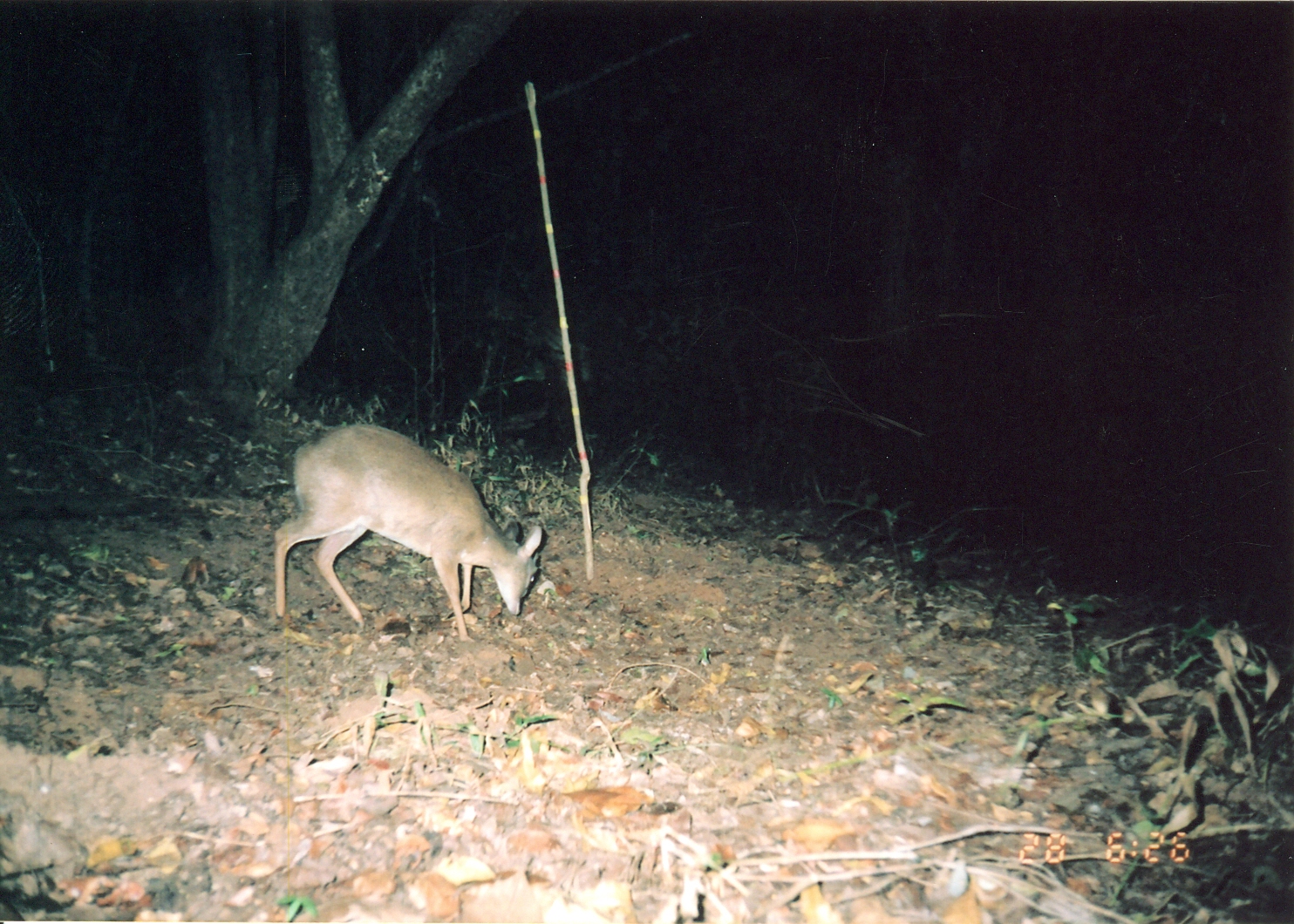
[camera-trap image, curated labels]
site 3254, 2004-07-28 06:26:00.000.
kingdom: Animalia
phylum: Chordata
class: Mammalia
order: Artiodactyla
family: Bovidae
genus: Nesotragus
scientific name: Nesotragus moschatus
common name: suni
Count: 1.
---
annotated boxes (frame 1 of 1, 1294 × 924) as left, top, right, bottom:
nesotragus moschatus: 272, 422, 542, 642